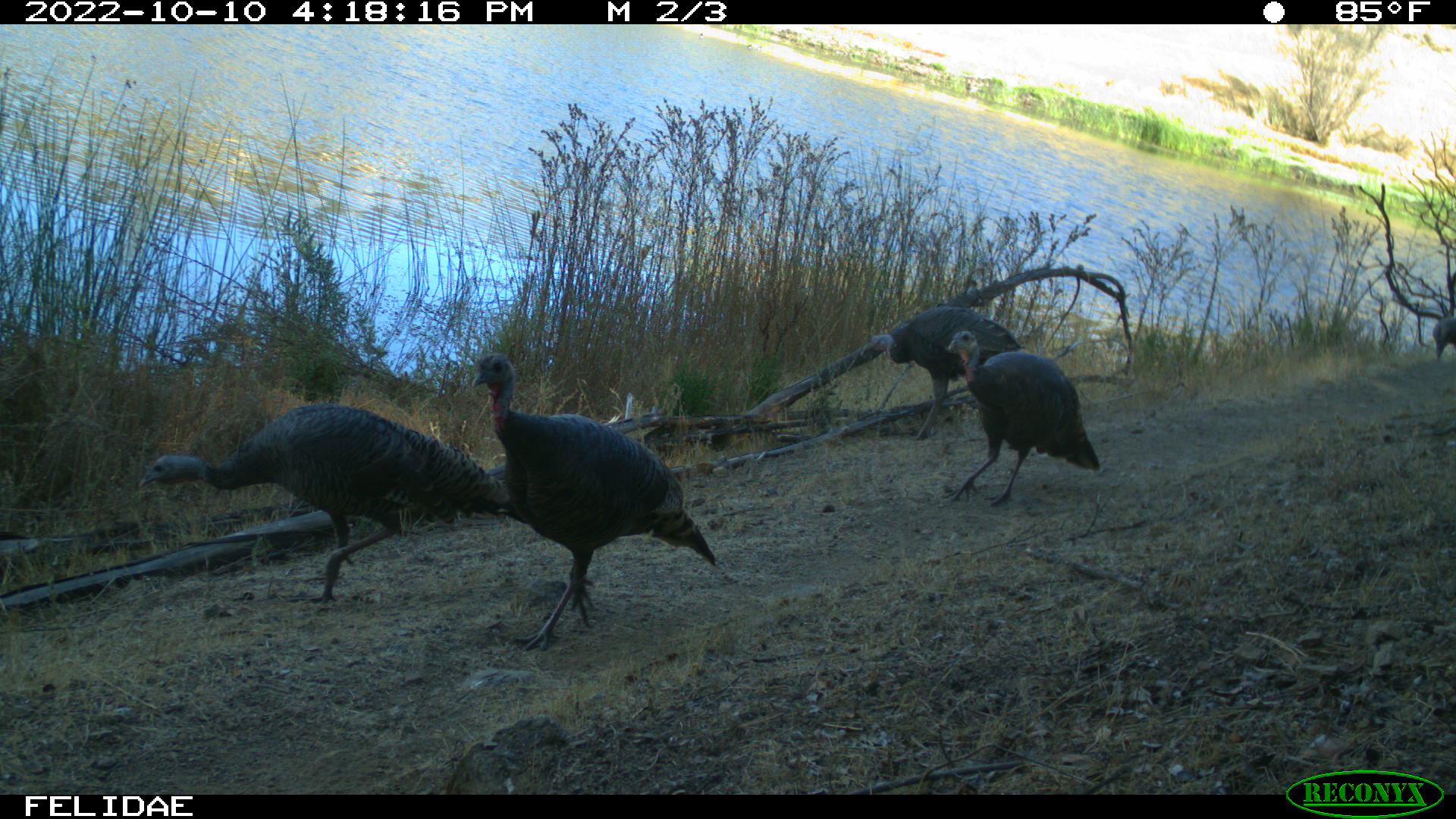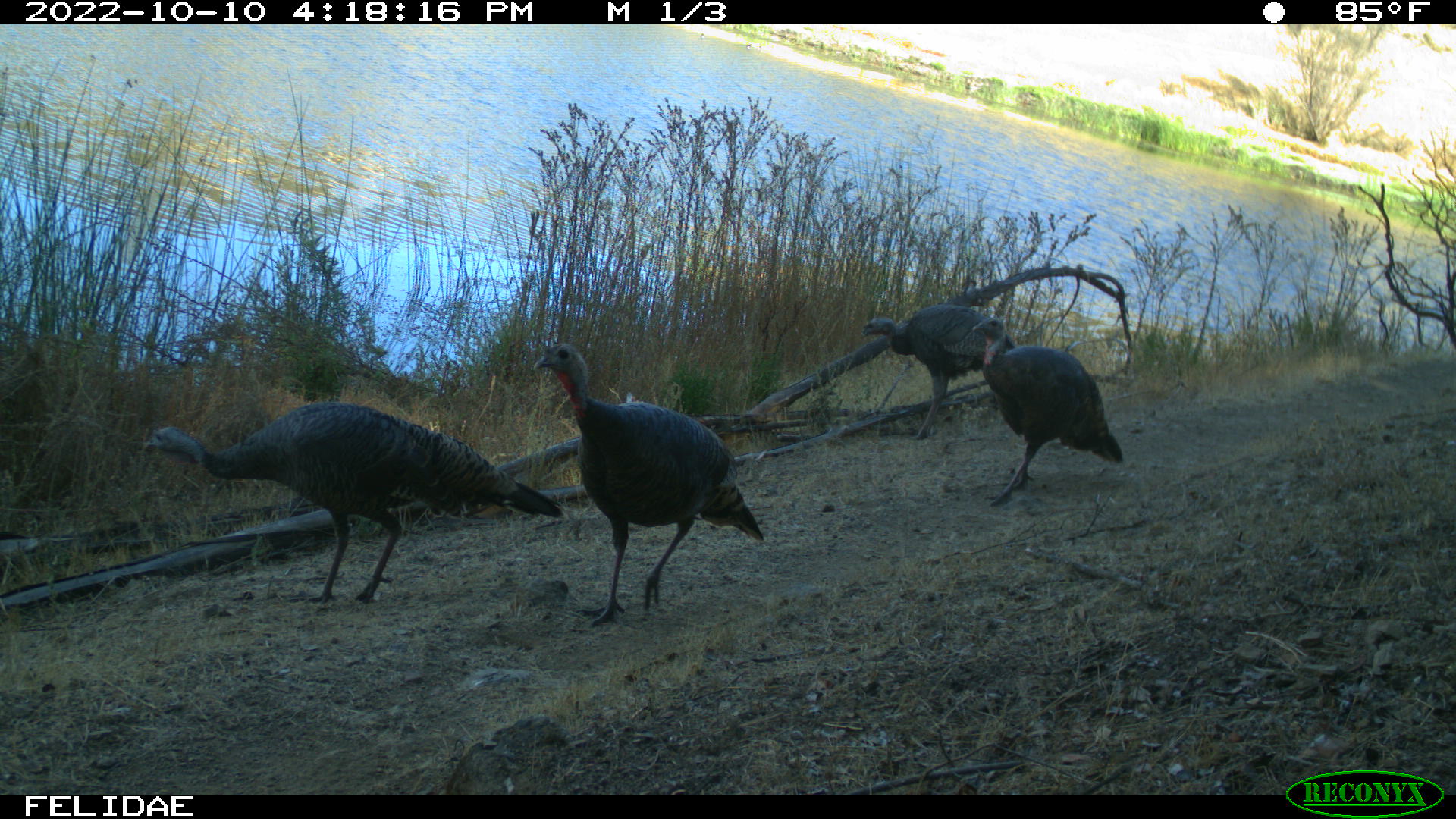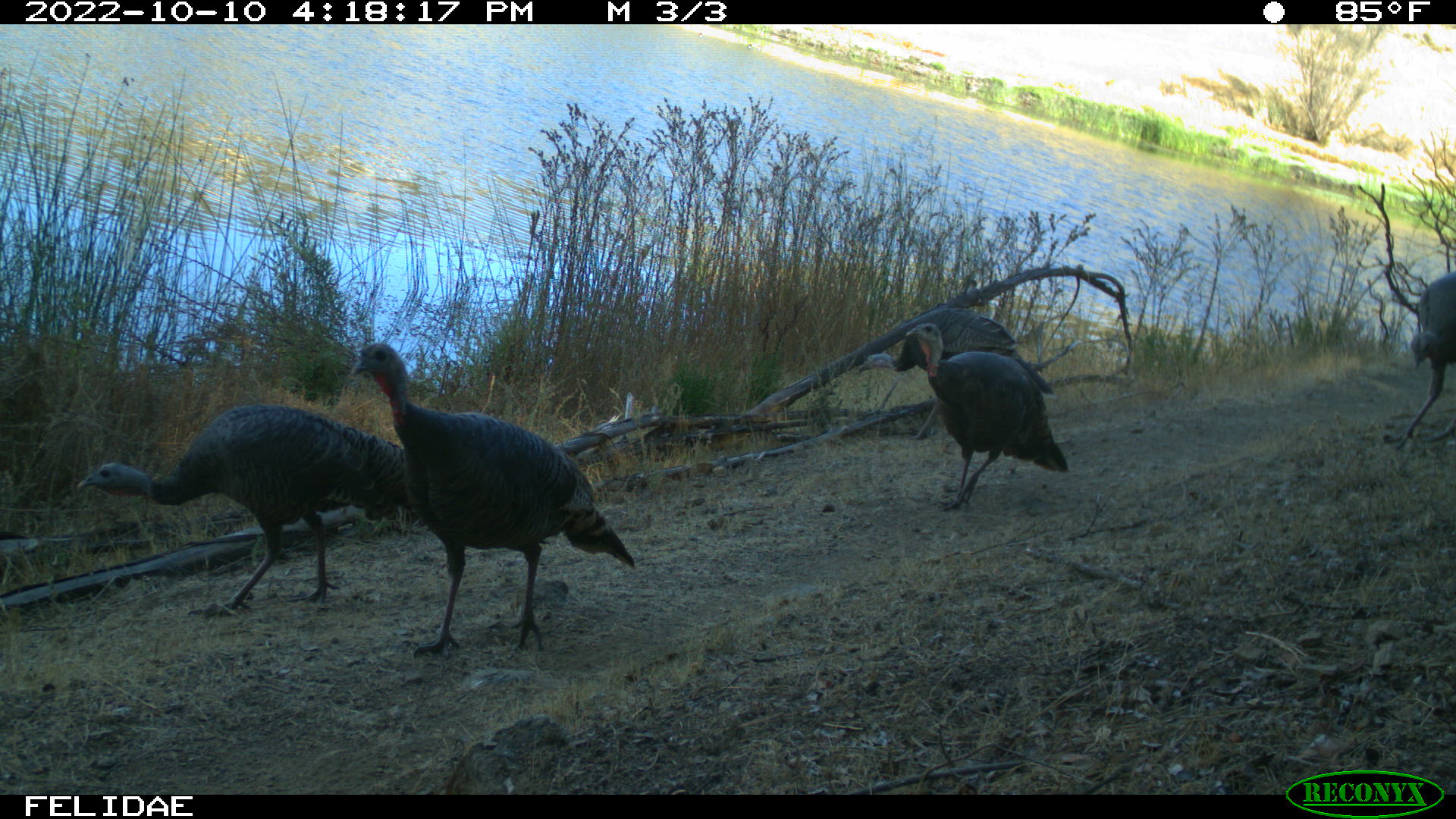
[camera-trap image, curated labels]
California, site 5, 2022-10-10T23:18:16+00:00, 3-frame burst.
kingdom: Animalia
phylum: Chordata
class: Aves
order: Galliformes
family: Phasianidae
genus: Meleagris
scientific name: Meleagris gallopavo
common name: turkey